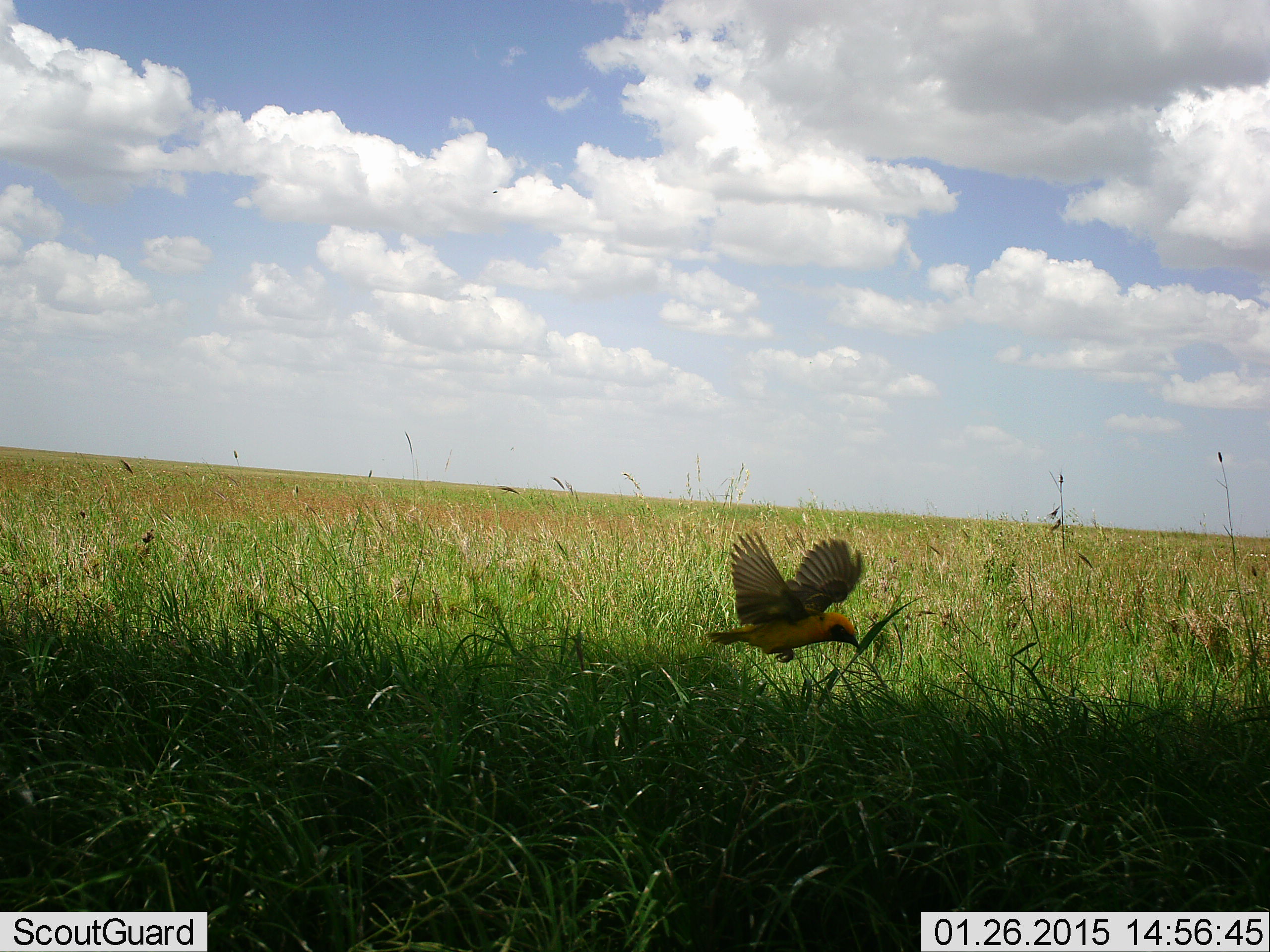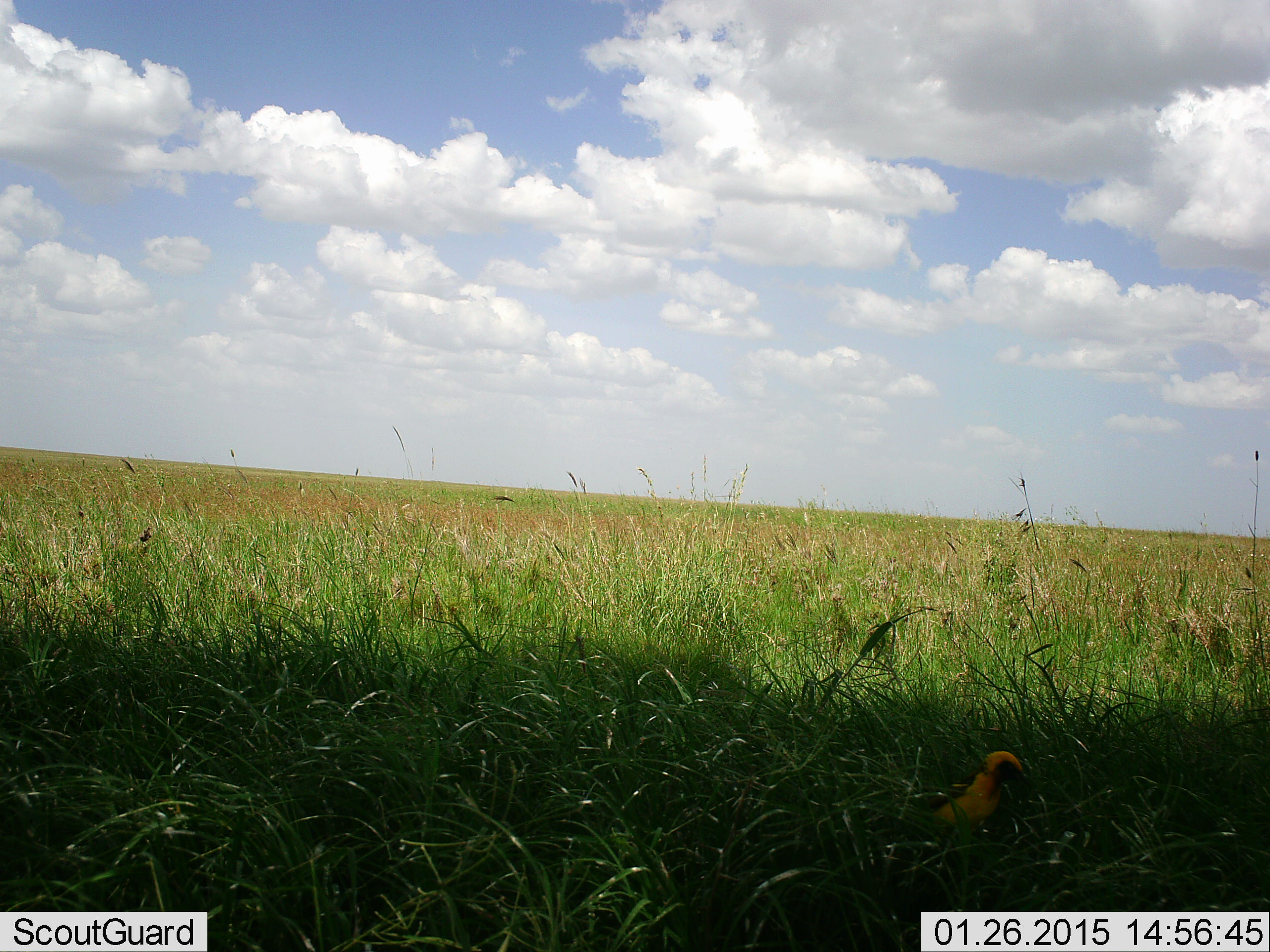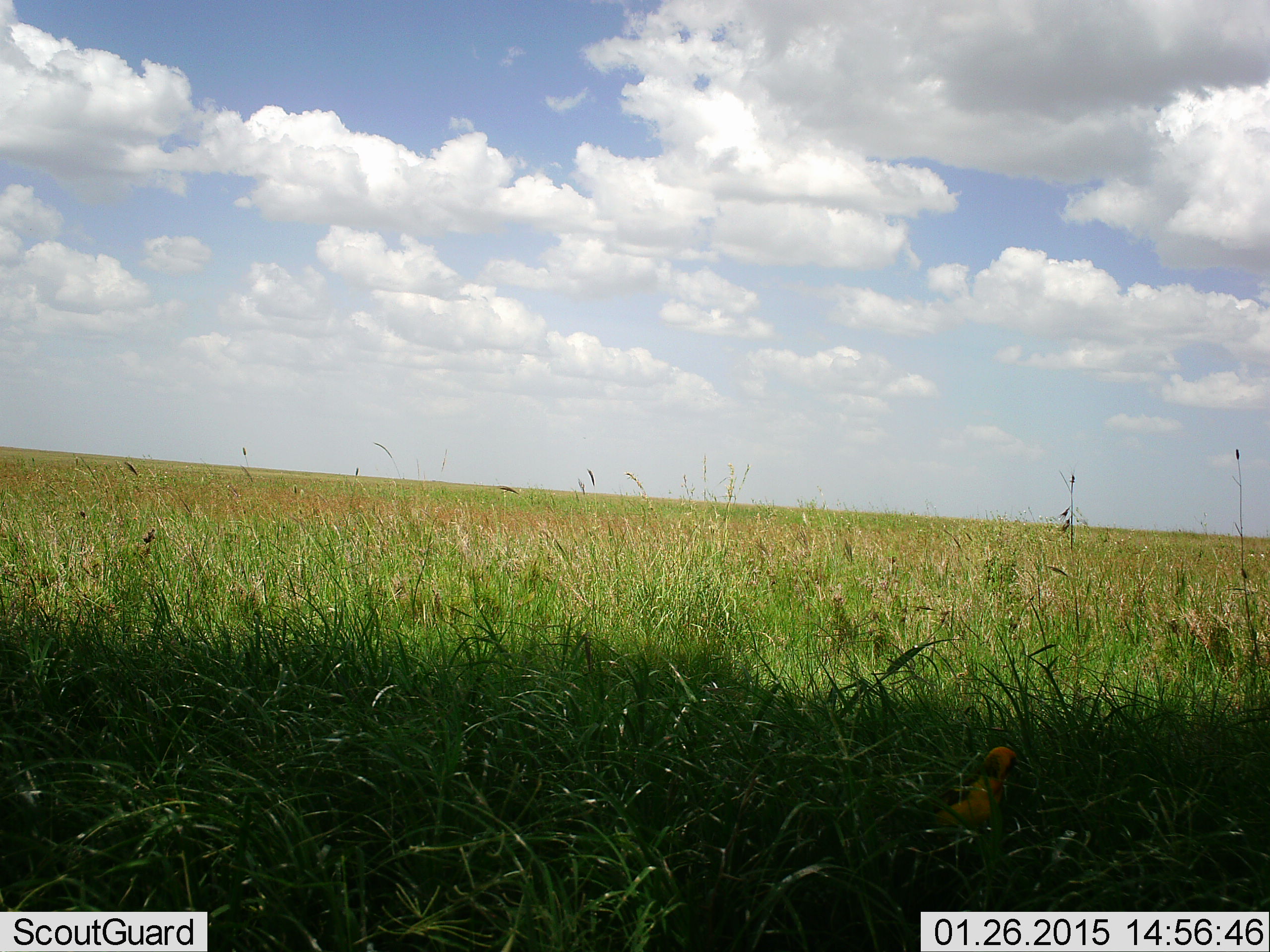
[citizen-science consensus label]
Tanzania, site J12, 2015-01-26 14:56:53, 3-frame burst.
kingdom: Animalia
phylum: Chordata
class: Aves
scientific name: Aves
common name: bird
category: otherbird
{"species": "otherbird (bird) (Aves)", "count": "1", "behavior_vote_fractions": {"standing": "10%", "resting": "10%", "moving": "80%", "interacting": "0%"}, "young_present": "0%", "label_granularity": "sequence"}